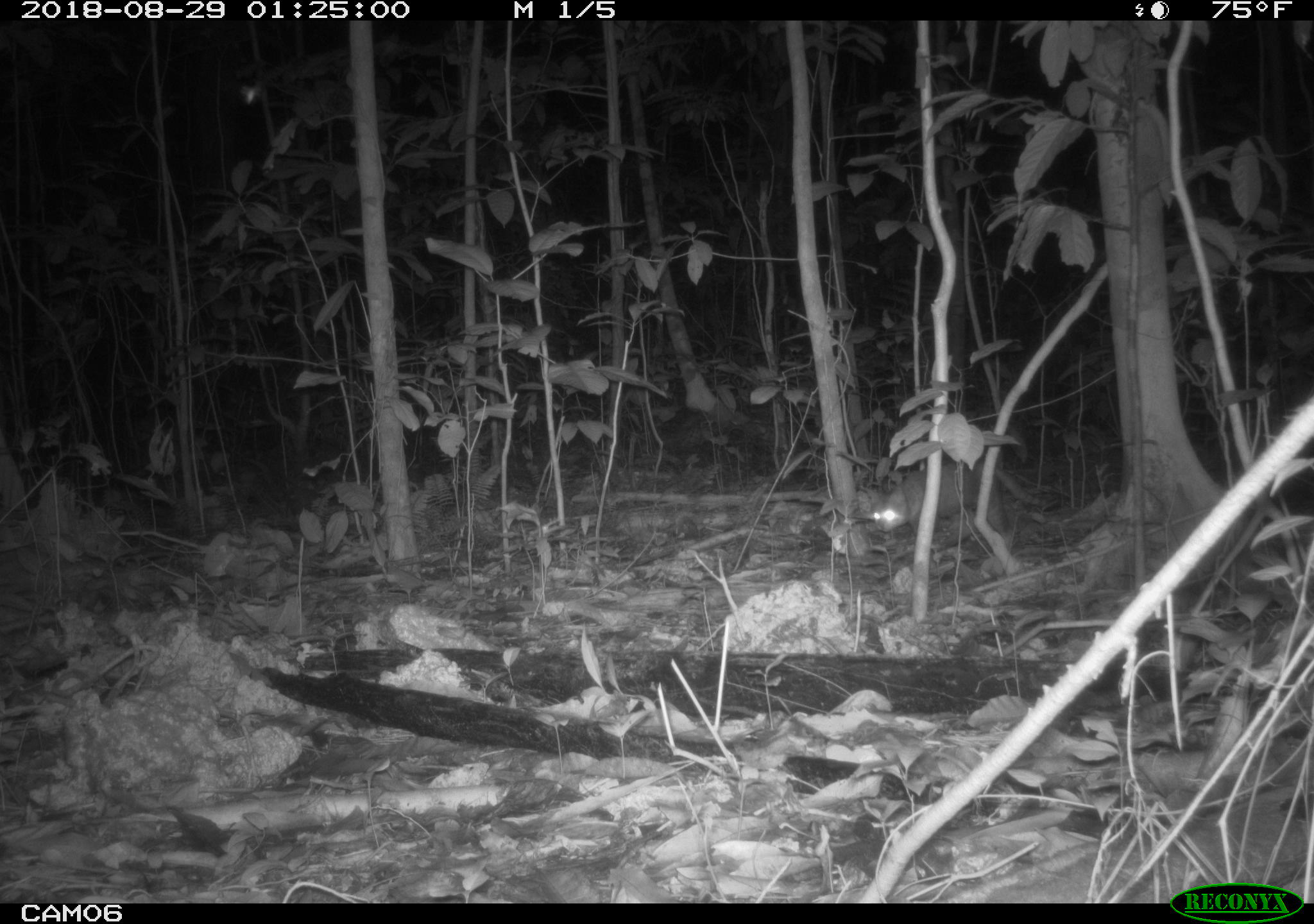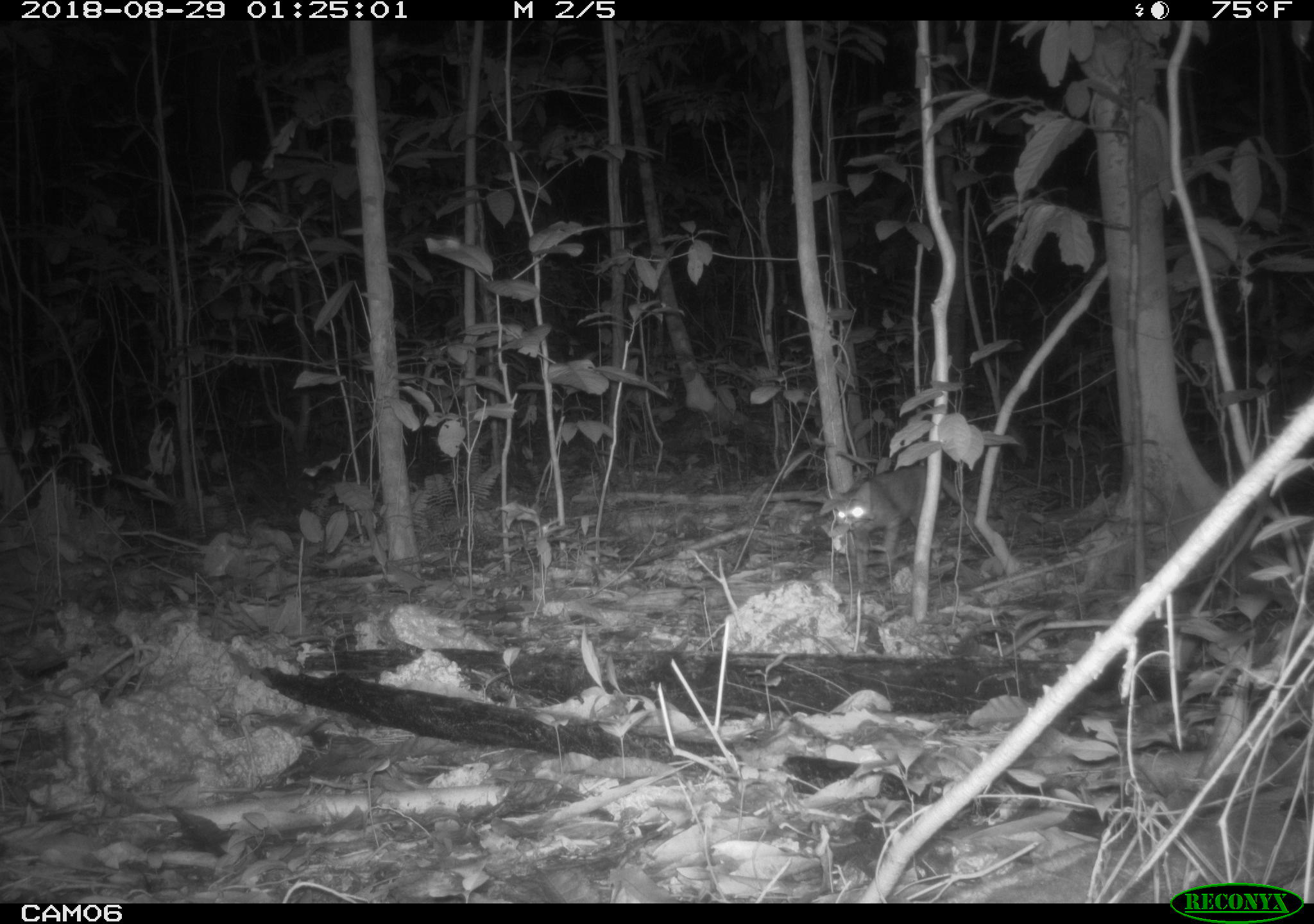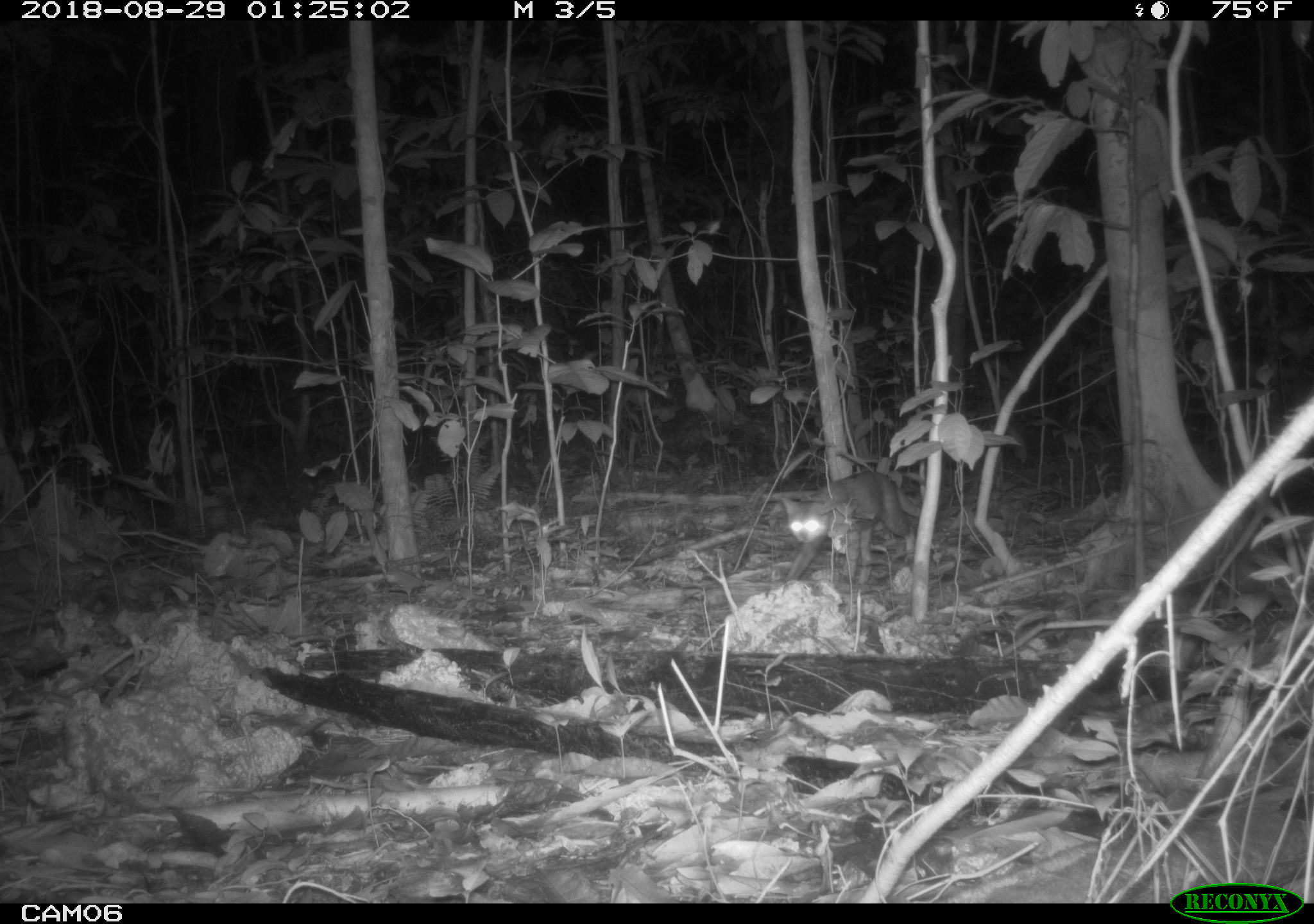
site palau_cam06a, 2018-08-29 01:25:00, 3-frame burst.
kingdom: Animalia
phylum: Chordata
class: Mammalia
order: Carnivora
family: Felidae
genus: Felis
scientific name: Felis catus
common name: cat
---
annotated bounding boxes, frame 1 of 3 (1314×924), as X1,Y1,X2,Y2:
cat: 863,459,1037,542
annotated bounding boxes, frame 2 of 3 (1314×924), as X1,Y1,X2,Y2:
cat: 823,461,958,578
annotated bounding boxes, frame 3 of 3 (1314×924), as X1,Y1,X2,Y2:
cat: 777,471,928,588